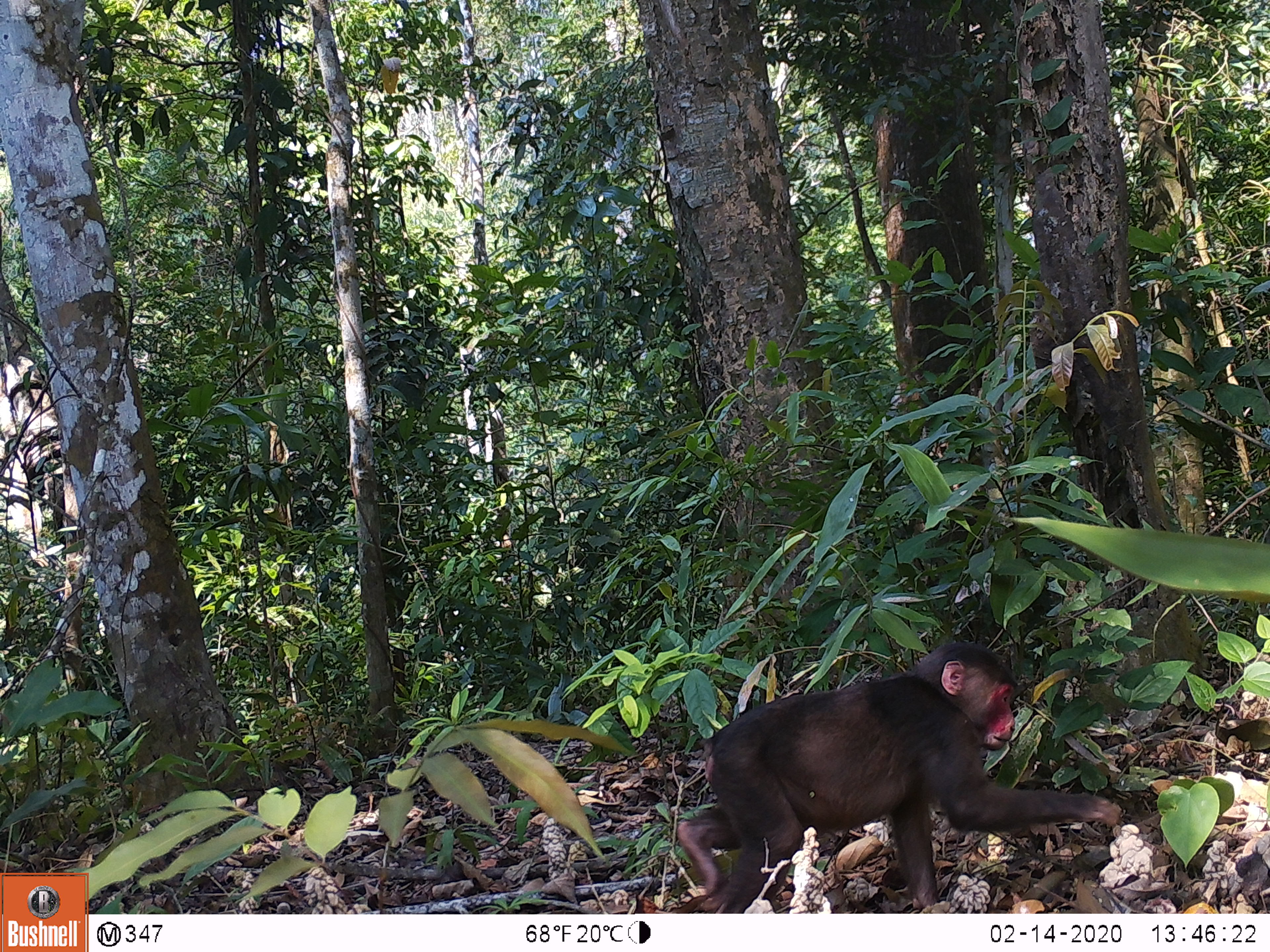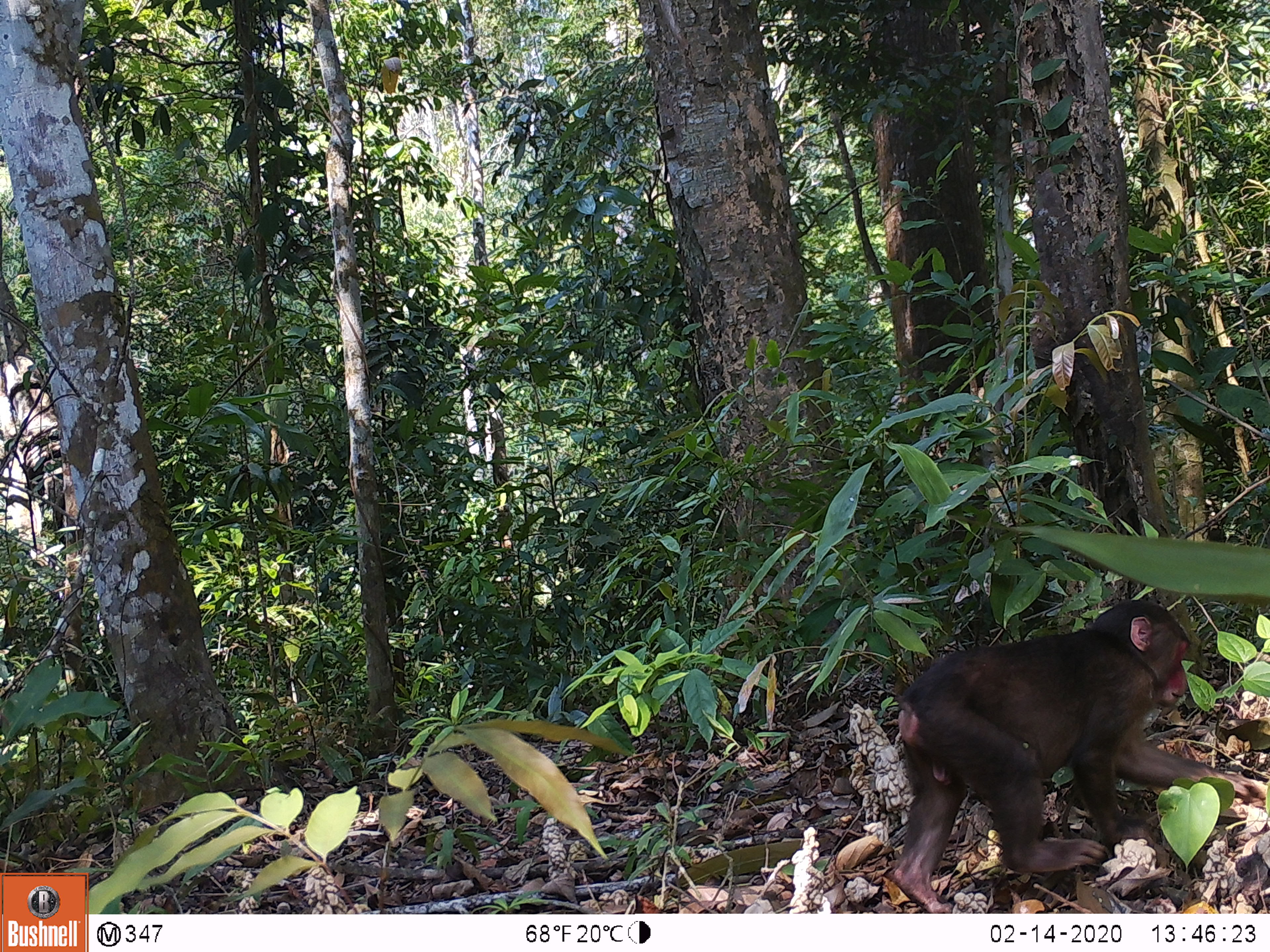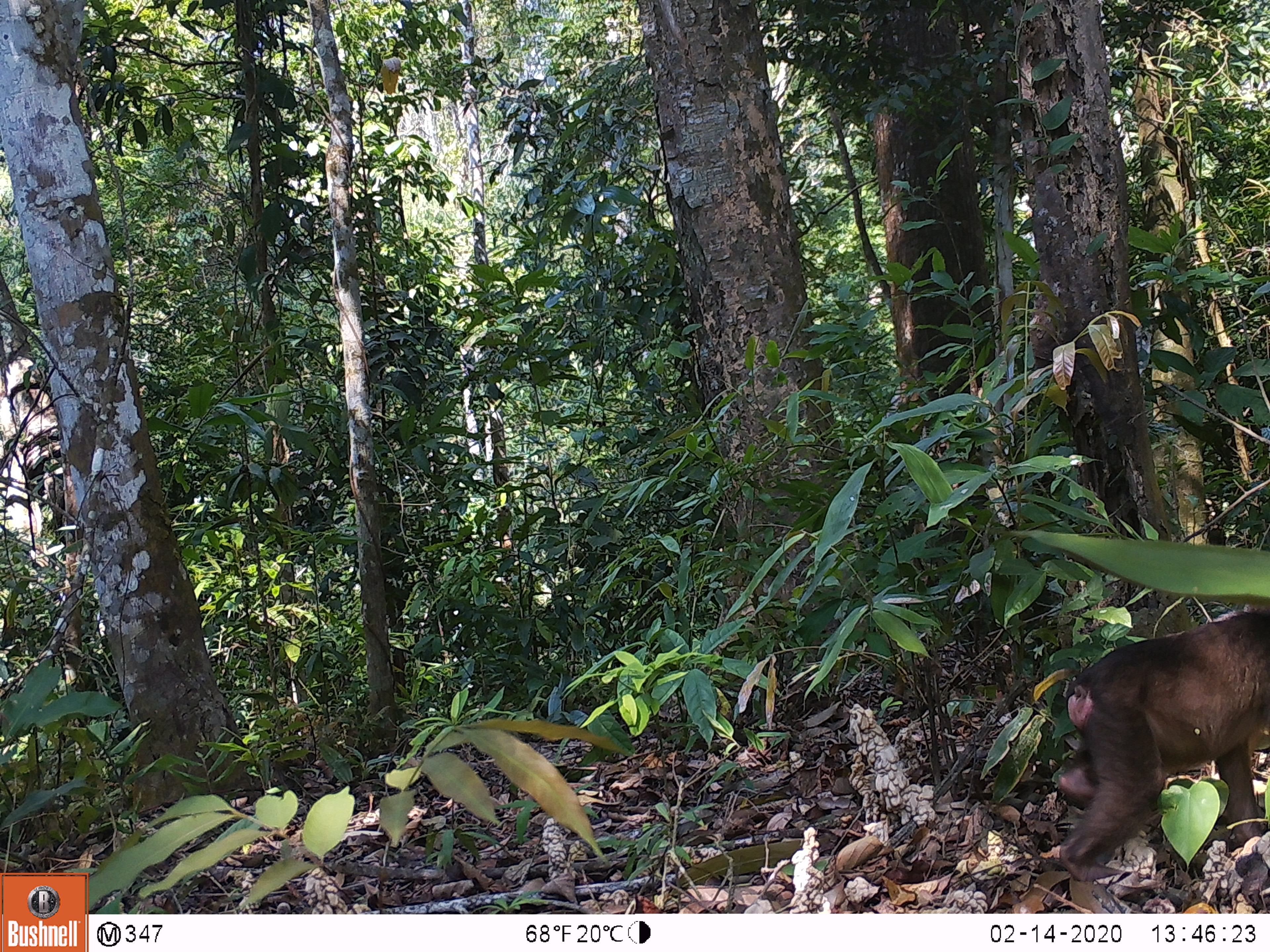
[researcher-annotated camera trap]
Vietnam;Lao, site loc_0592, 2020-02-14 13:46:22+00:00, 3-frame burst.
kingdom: Animalia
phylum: Chordata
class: Mammalia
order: Primates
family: Cercopithecidae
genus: Macaca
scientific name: Macaca arctoides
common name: stump-tailed macaque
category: stump tailed macaque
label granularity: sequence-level